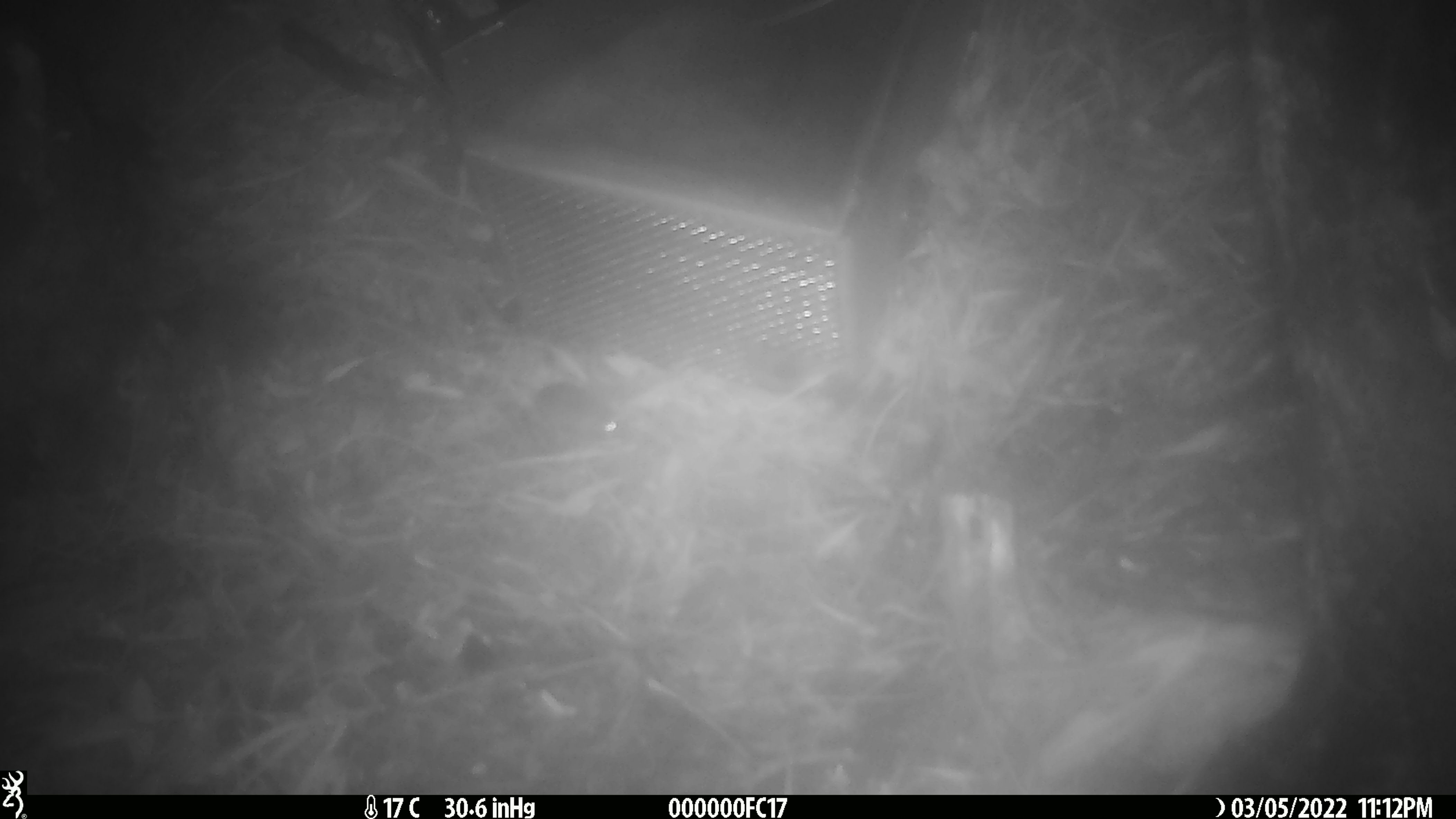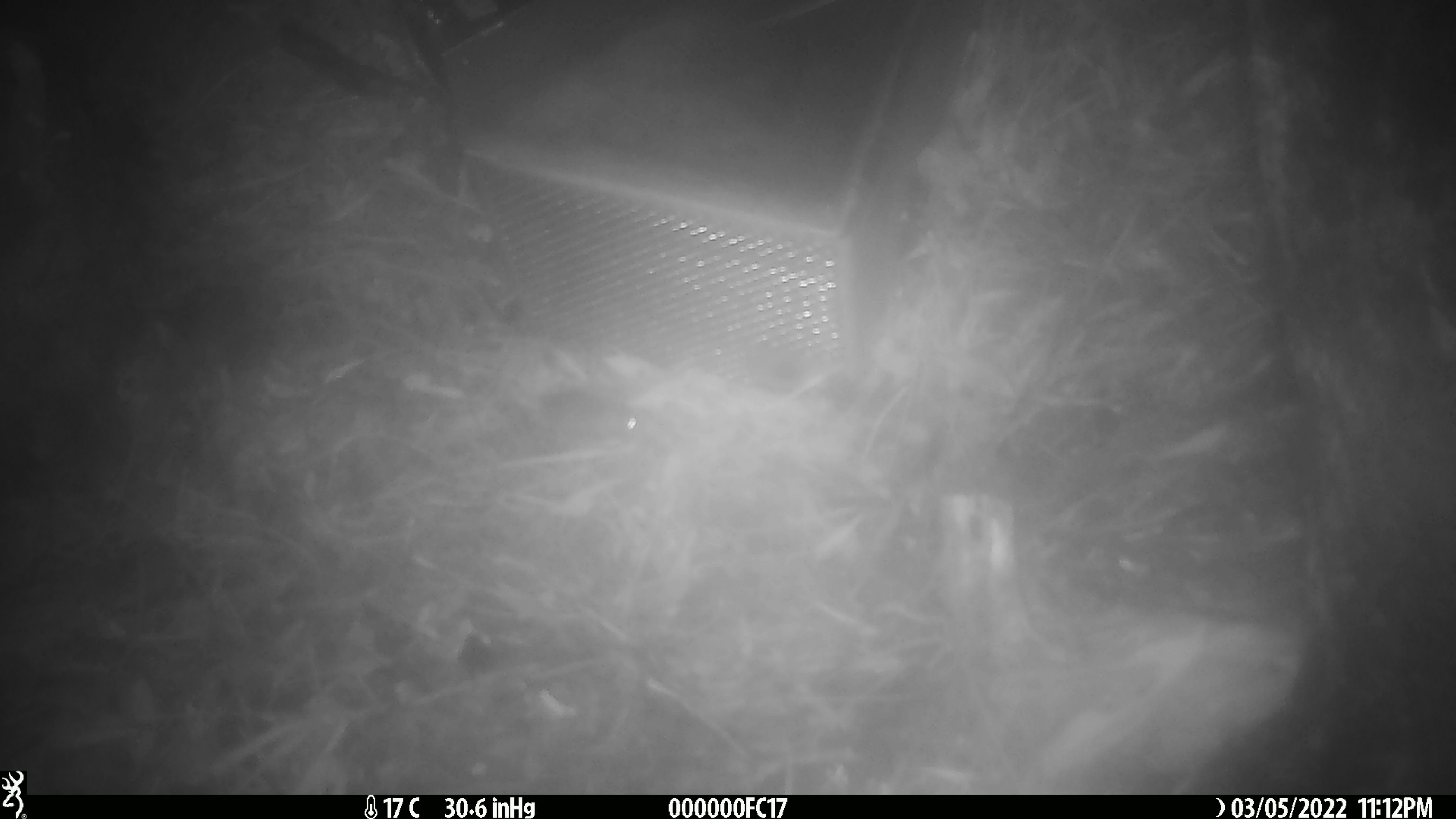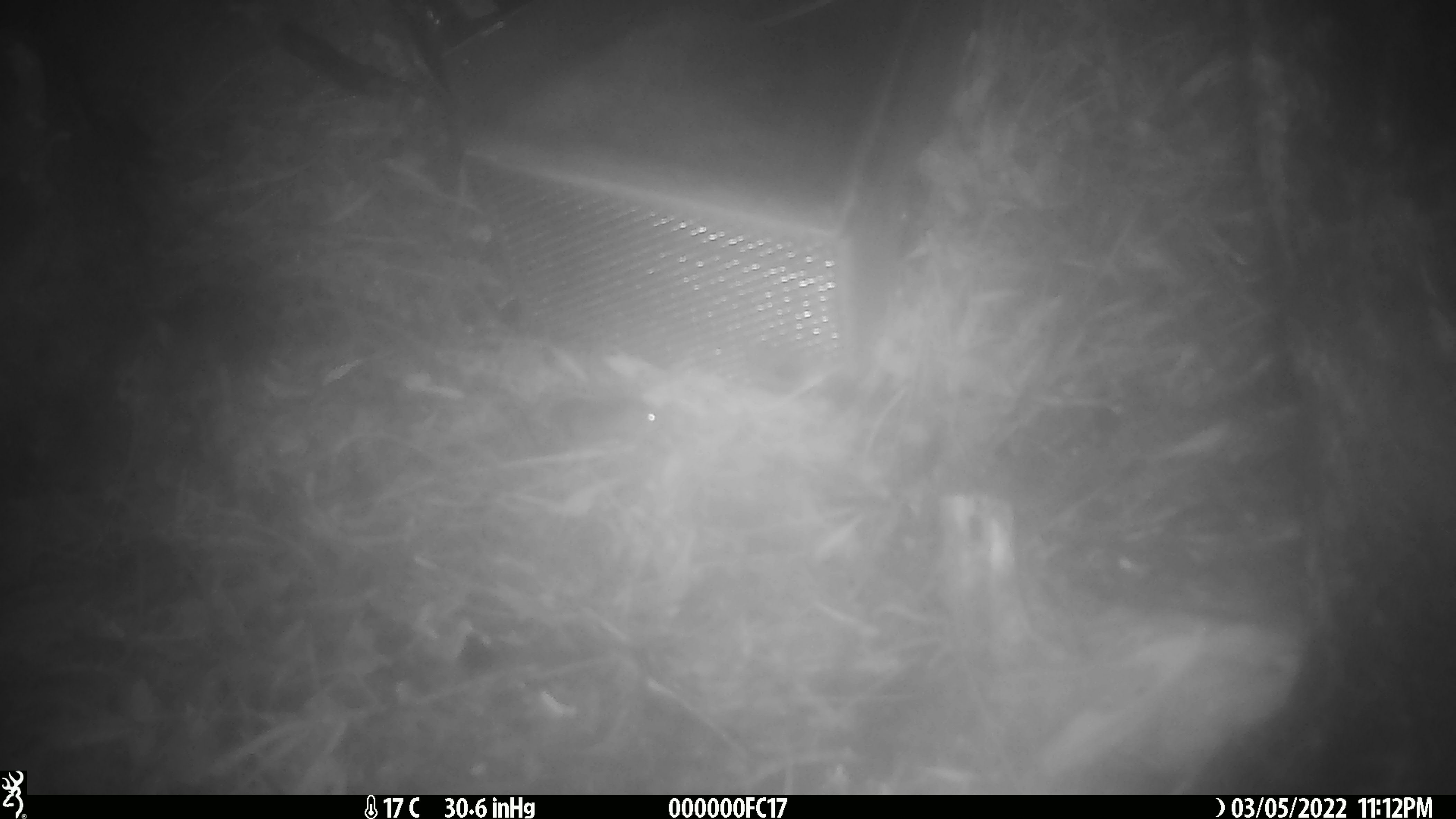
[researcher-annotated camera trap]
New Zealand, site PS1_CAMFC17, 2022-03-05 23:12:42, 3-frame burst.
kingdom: Animalia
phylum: Chordata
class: Mammalia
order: Rodentia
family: Muridae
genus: Mus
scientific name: Mus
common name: mouse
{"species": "mouse (Mus)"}